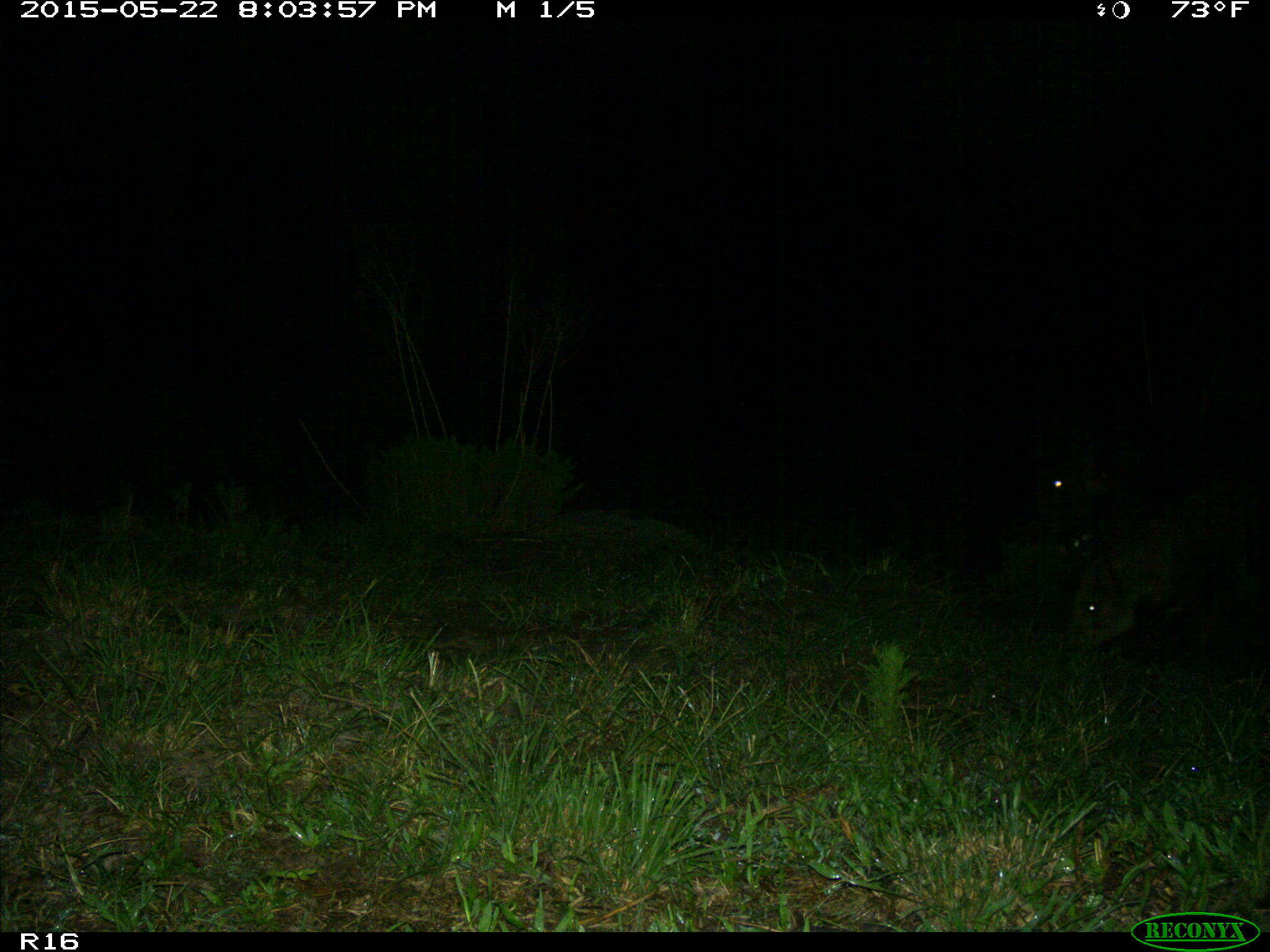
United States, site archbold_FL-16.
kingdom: Animalia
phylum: Chordata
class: Mammalia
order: Artiodactyla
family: Suidae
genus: Sus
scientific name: Sus scrofa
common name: wild boar